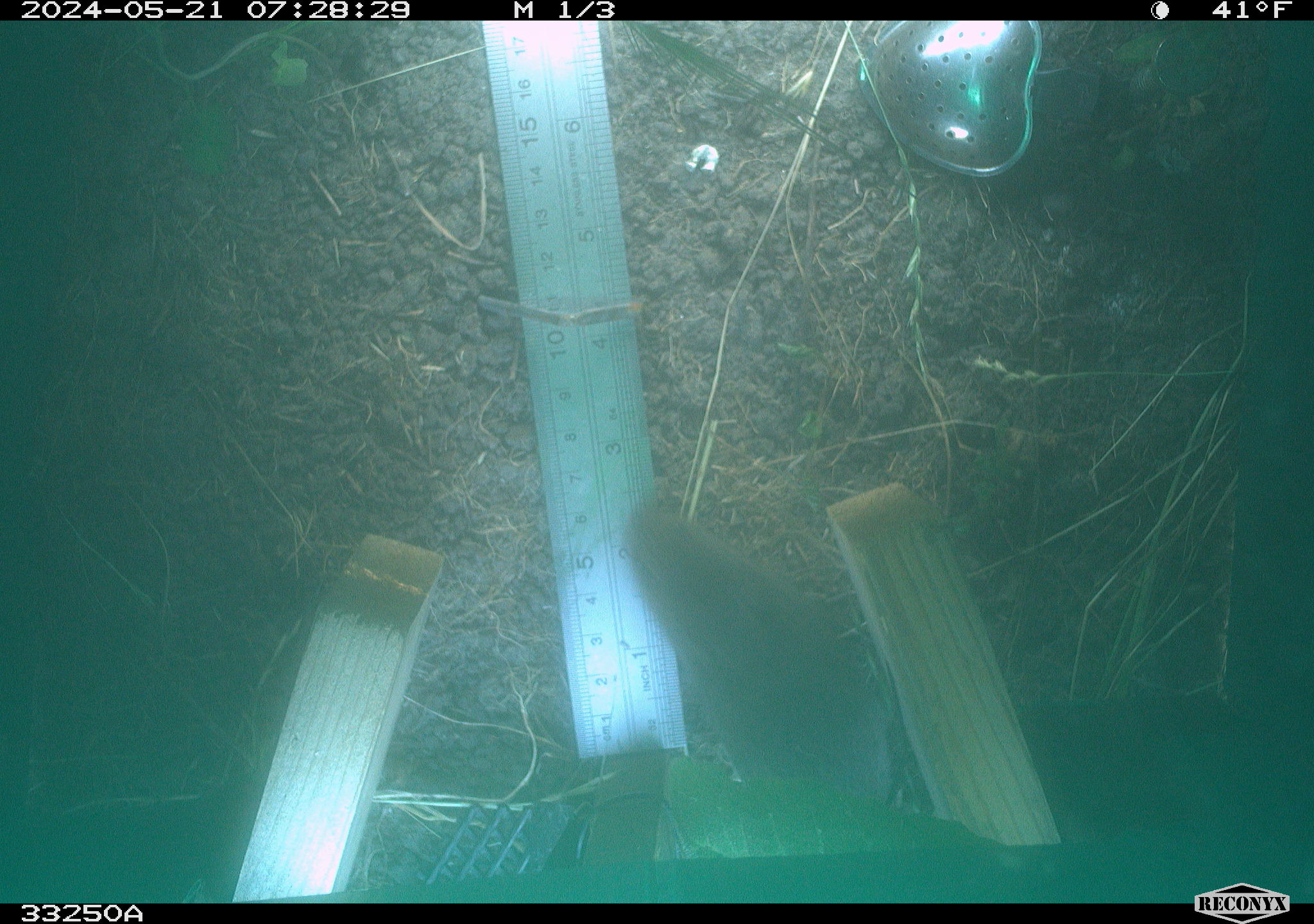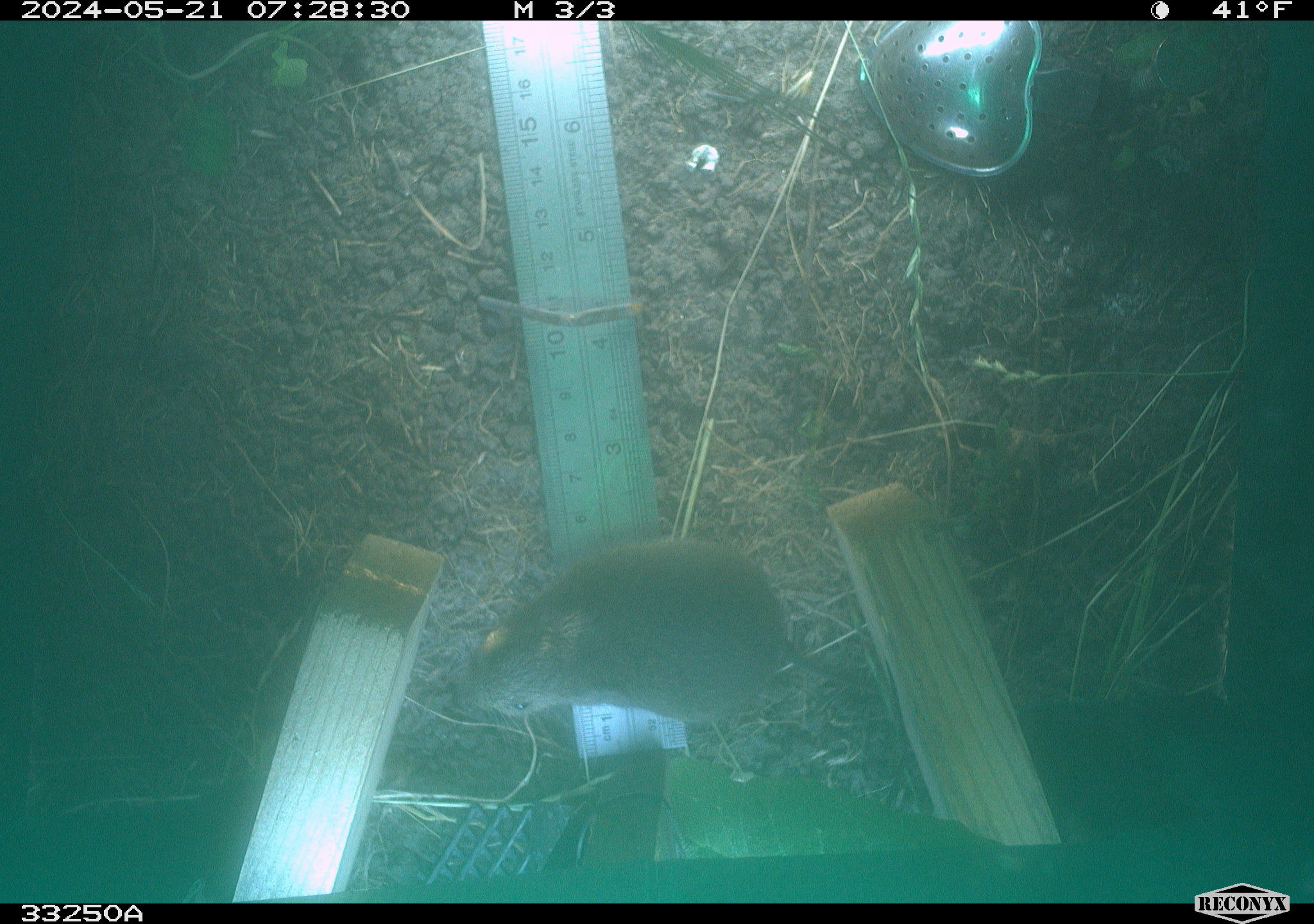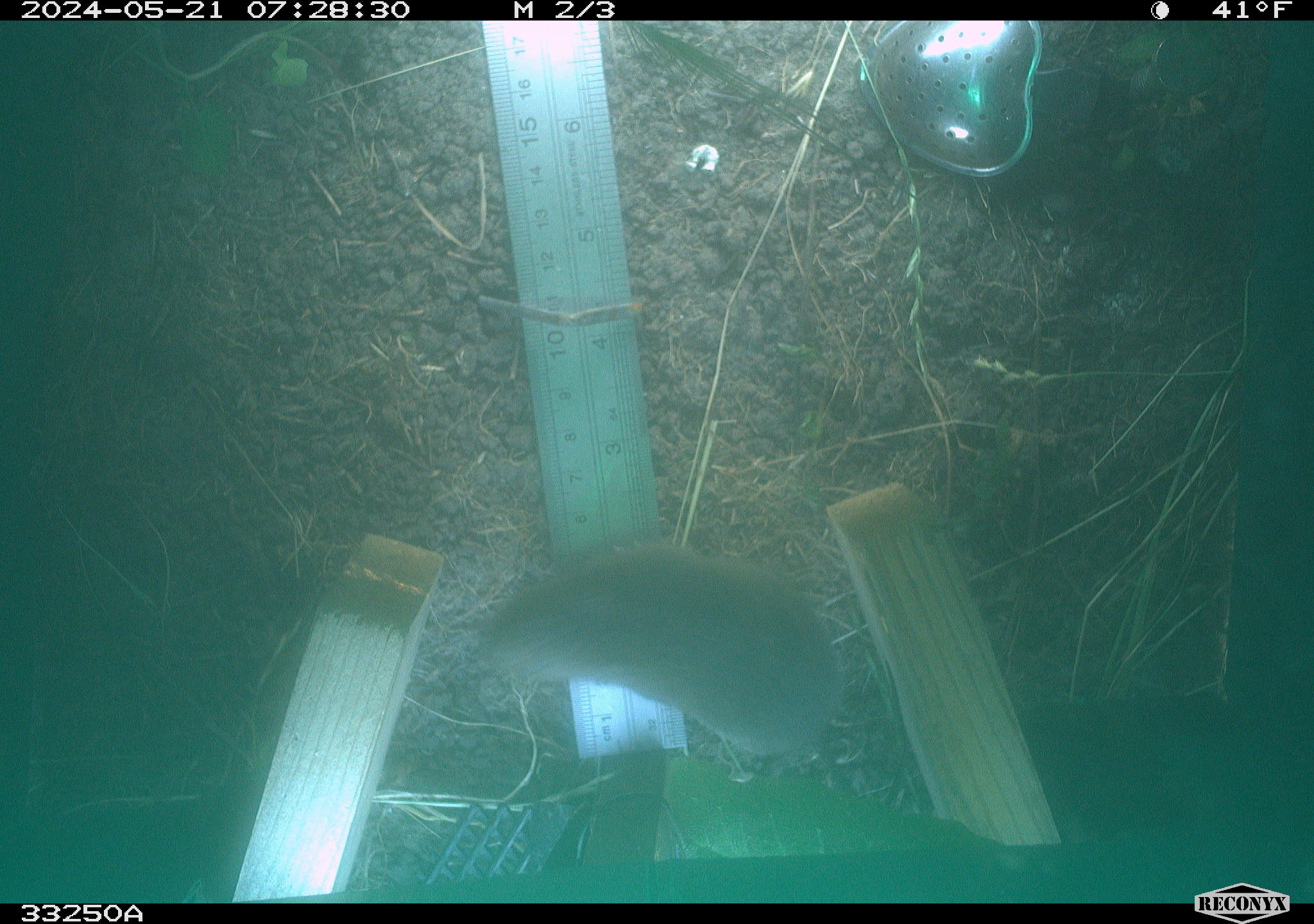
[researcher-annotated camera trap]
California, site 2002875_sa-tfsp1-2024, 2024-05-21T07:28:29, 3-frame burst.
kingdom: Animalia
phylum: Chordata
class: Mammalia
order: Rodentia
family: Cricetidae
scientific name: Arvicolinae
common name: voles, lemmings, and muskrats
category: arvicolinae subfamily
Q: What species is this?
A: Arvicolinae subfamily (voles, lemmings, and muskrats) (Arvicolinae).